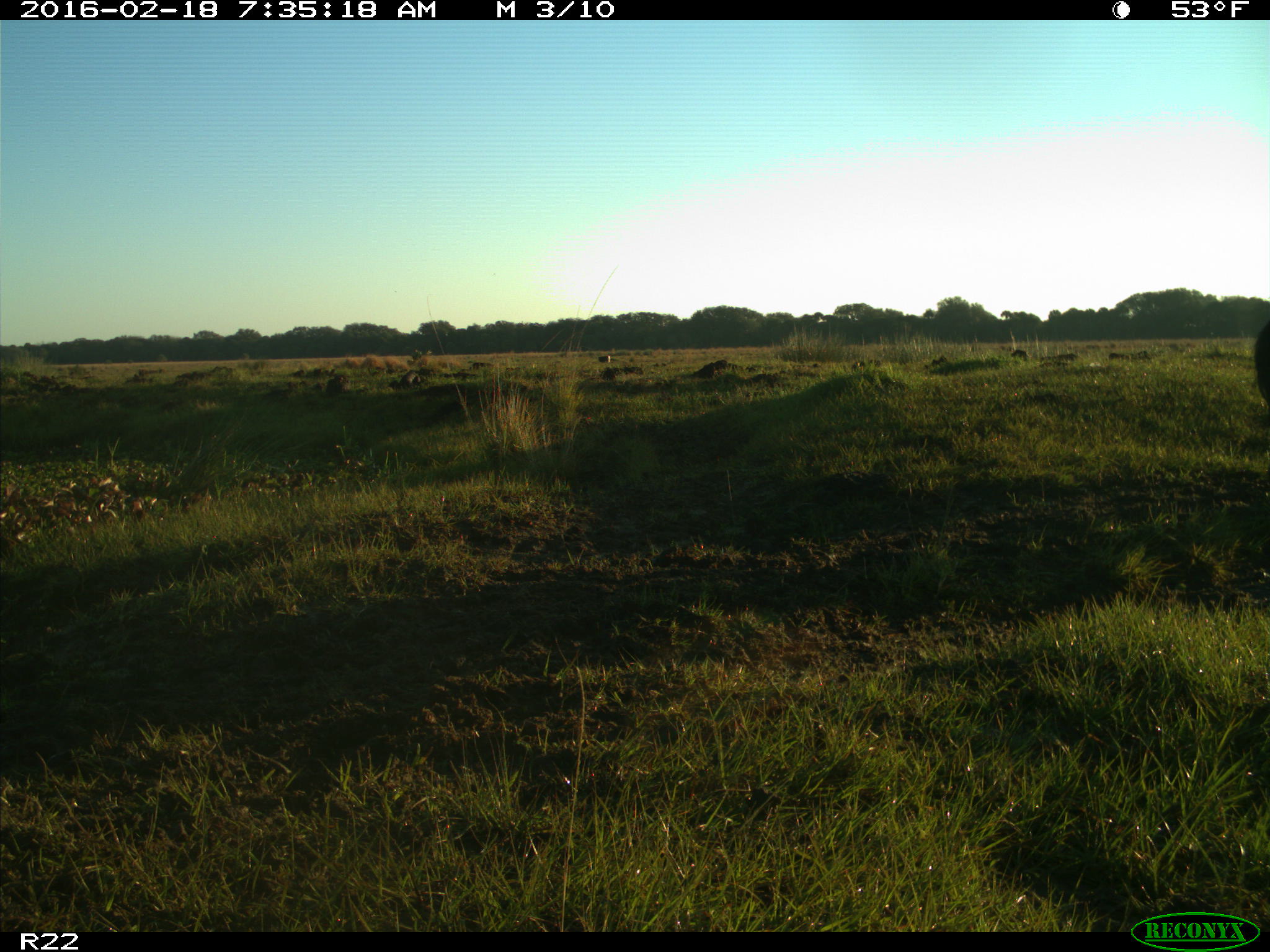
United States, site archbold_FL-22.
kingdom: Animalia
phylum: Chordata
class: Mammalia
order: Artiodactyla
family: Bovidae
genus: Bos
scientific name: Bos taurus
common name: domestic cow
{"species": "Bos taurus (domestic cow)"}